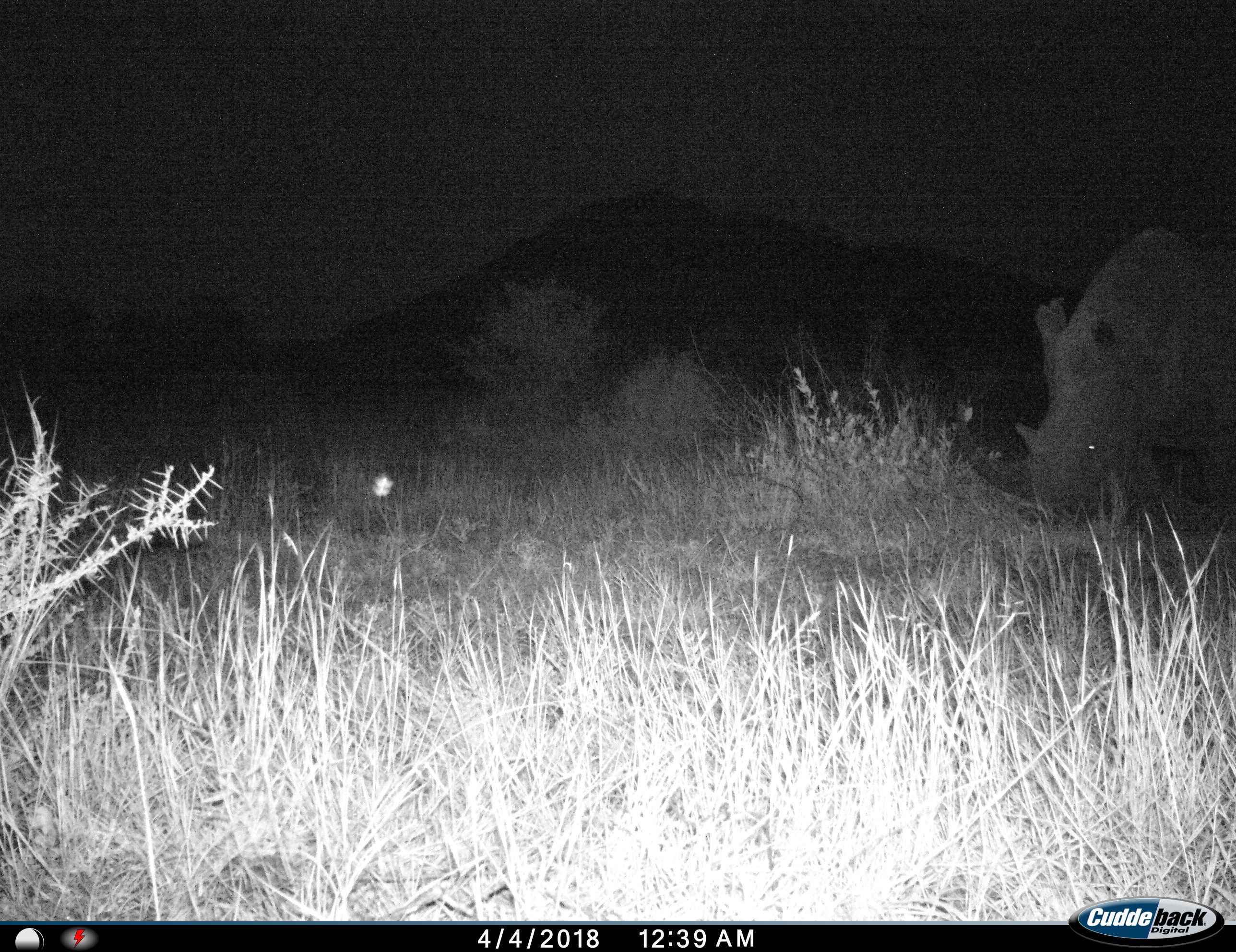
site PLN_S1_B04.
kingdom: Animalia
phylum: Chordata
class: Mammalia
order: Perissodactyla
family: Rhinocerotidae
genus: Diceros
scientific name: Diceros bicornis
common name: black rhinoceros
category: rhinocerosblack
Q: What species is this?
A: Rhinocerosblack (black rhinoceros) (Diceros bicornis).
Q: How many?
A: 1.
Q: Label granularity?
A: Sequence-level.